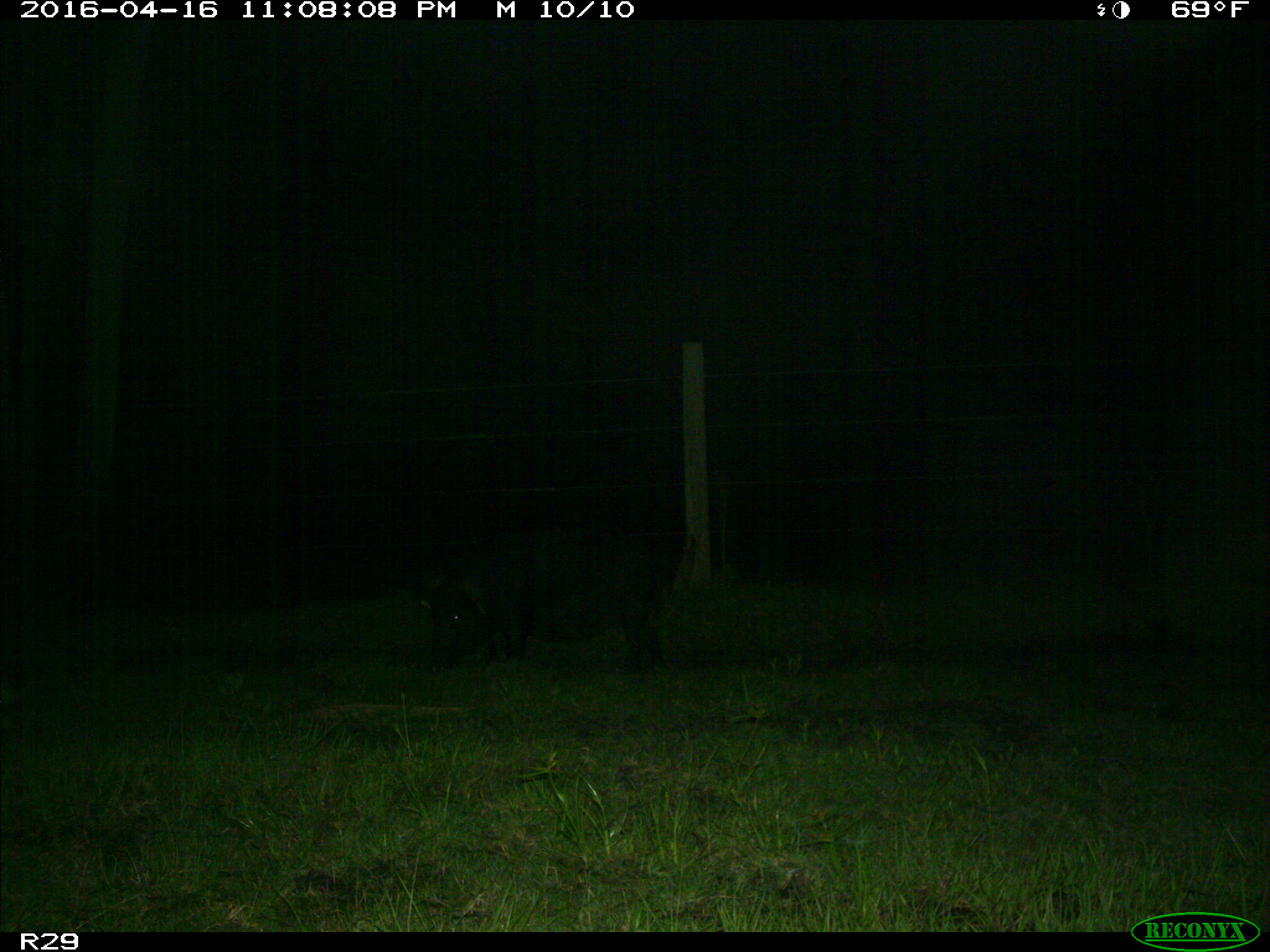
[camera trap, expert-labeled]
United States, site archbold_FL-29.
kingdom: Animalia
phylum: Chordata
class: Mammalia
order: Artiodactyla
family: Suidae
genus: Sus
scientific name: Sus scrofa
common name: wild boar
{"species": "Sus scrofa (wild boar)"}